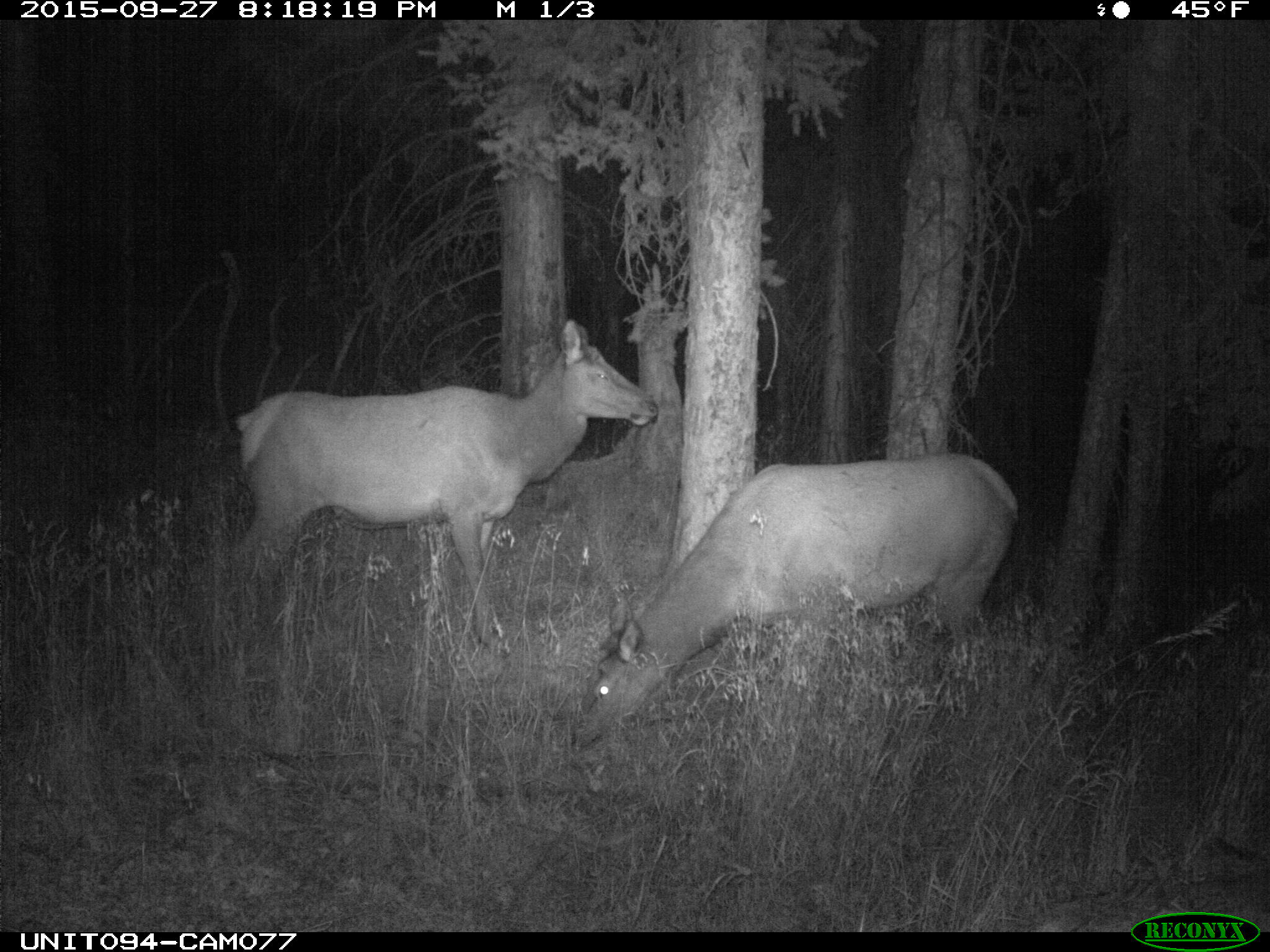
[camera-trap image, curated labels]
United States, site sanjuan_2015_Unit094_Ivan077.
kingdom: Animalia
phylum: Chordata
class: Mammalia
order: Artiodactyla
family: Cervidae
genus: Cervus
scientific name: Cervus elaphus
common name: red deer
Cervus elaphus (red deer).